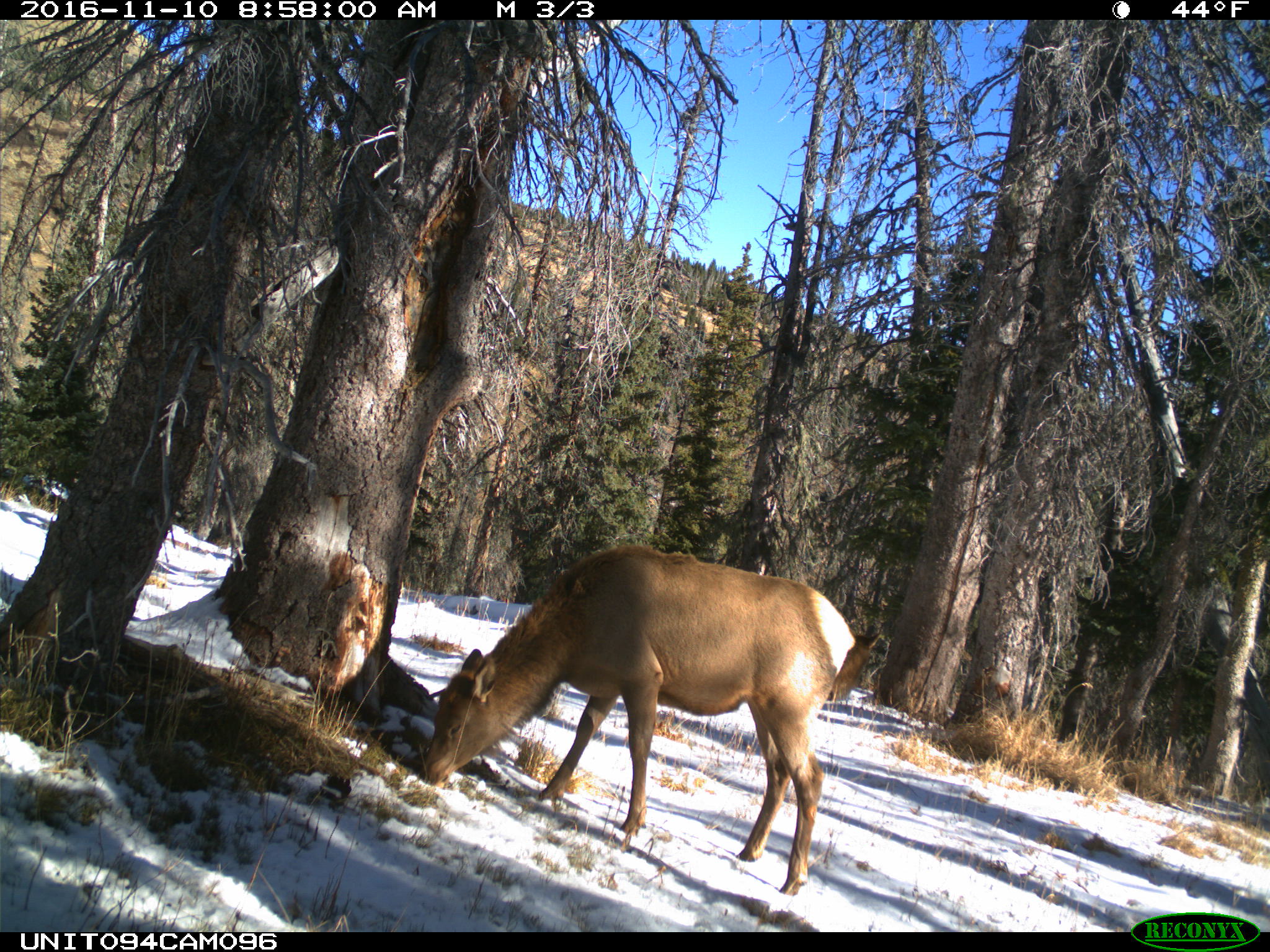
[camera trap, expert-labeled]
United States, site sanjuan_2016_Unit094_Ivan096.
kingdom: Animalia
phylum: Chordata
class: Mammalia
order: Artiodactyla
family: Cervidae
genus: Cervus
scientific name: Cervus elaphus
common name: red deer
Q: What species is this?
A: Cervus elaphus (red deer).